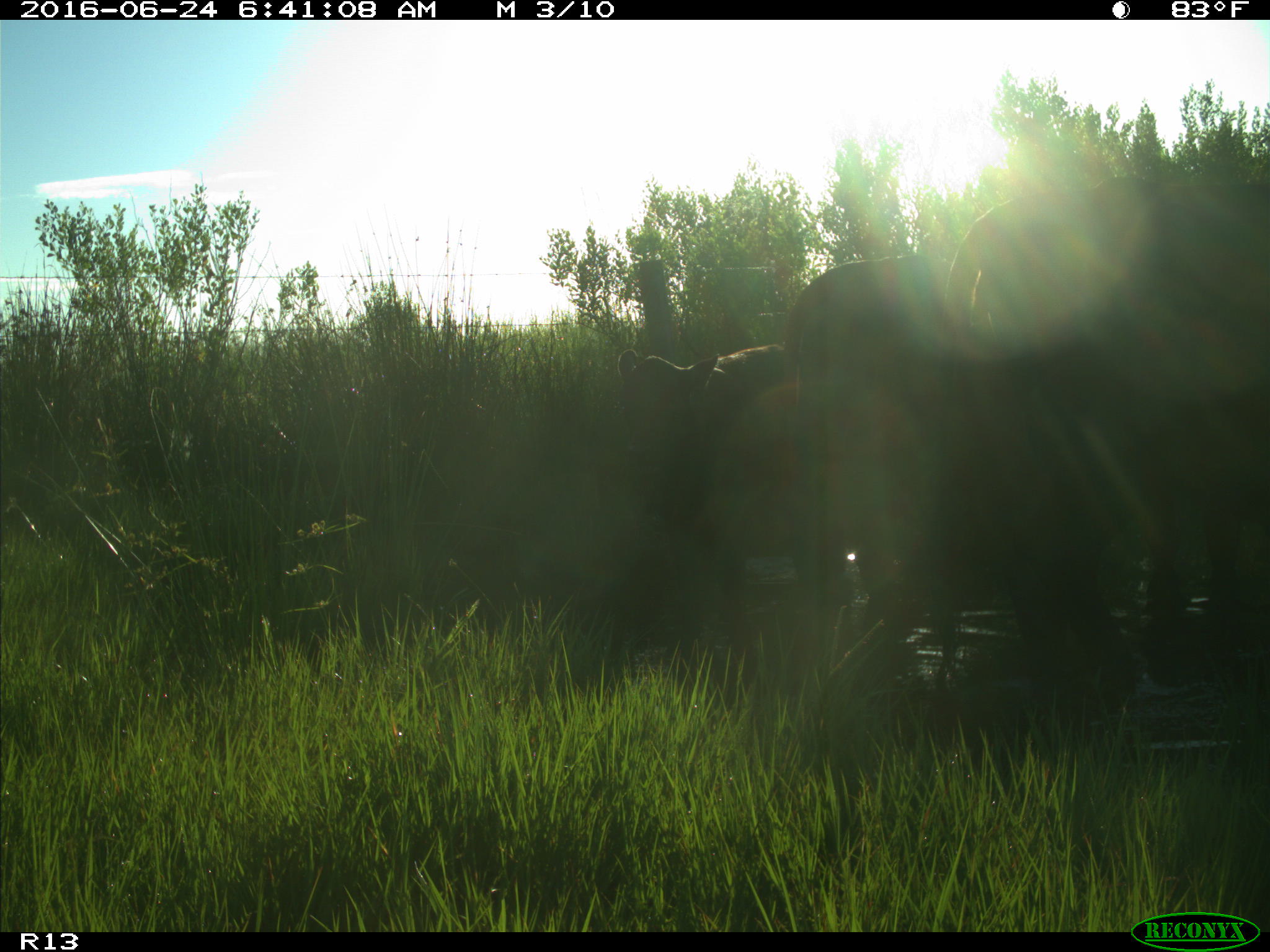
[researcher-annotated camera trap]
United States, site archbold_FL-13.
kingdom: Animalia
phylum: Chordata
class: Mammalia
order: Artiodactyla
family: Bovidae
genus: Bos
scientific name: Bos taurus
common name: domestic cow